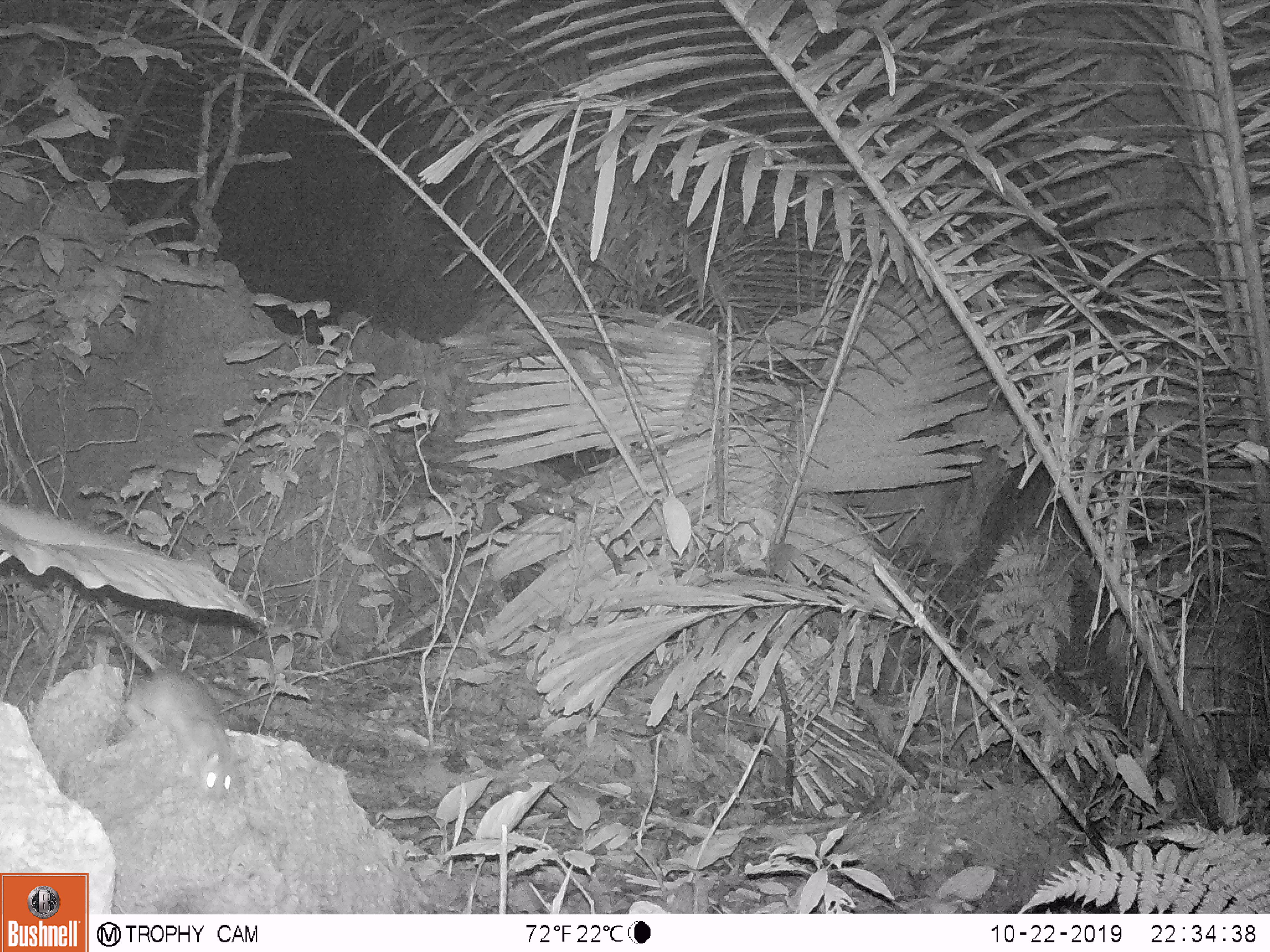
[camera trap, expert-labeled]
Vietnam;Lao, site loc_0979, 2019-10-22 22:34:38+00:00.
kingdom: Animalia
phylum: Chordata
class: Mammalia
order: Rodentia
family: Muridae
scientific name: Muridae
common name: old-world mice and rats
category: unidentified murid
Unidentified murid (old-world mice and rats) (Muridae). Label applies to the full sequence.